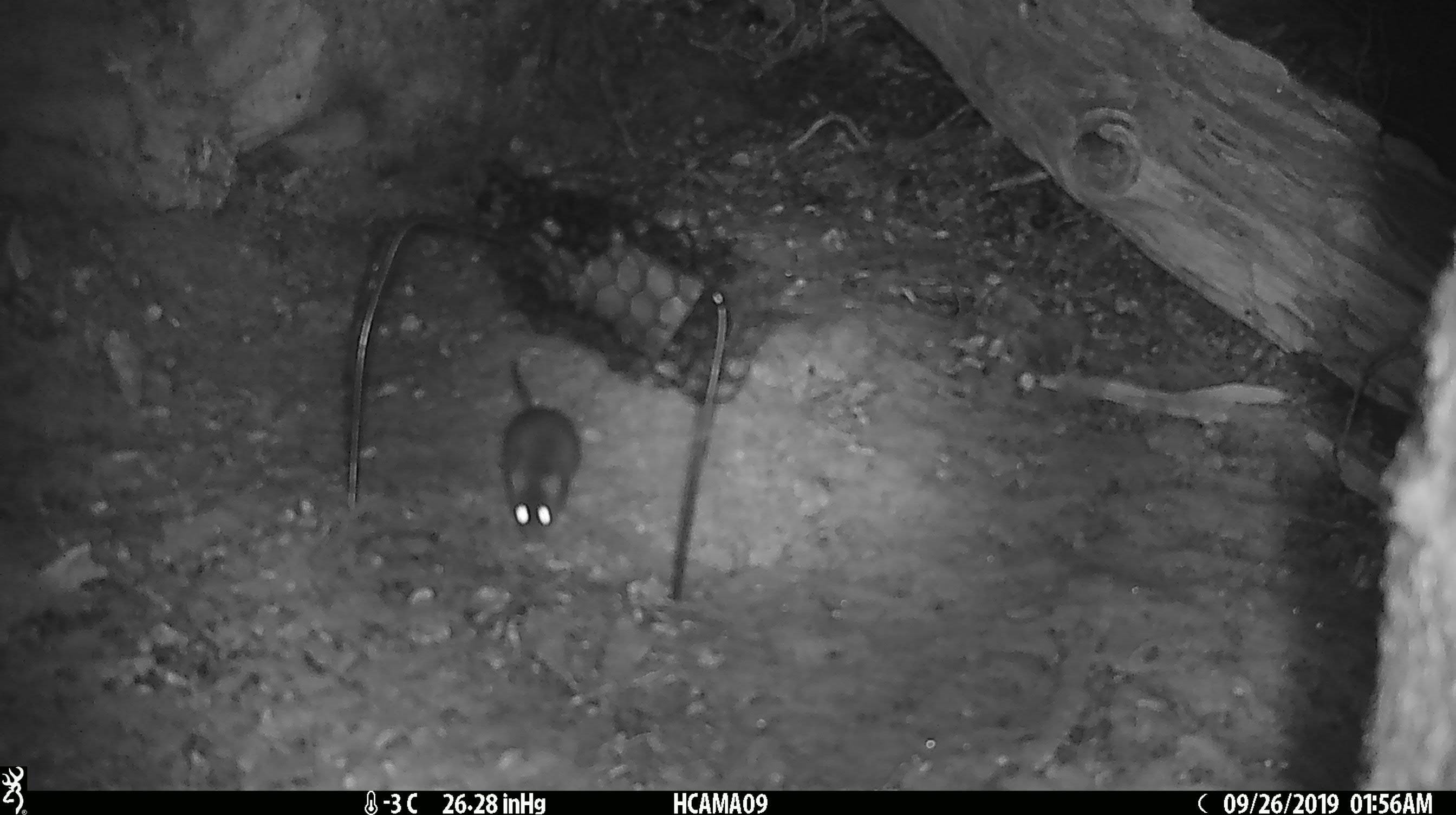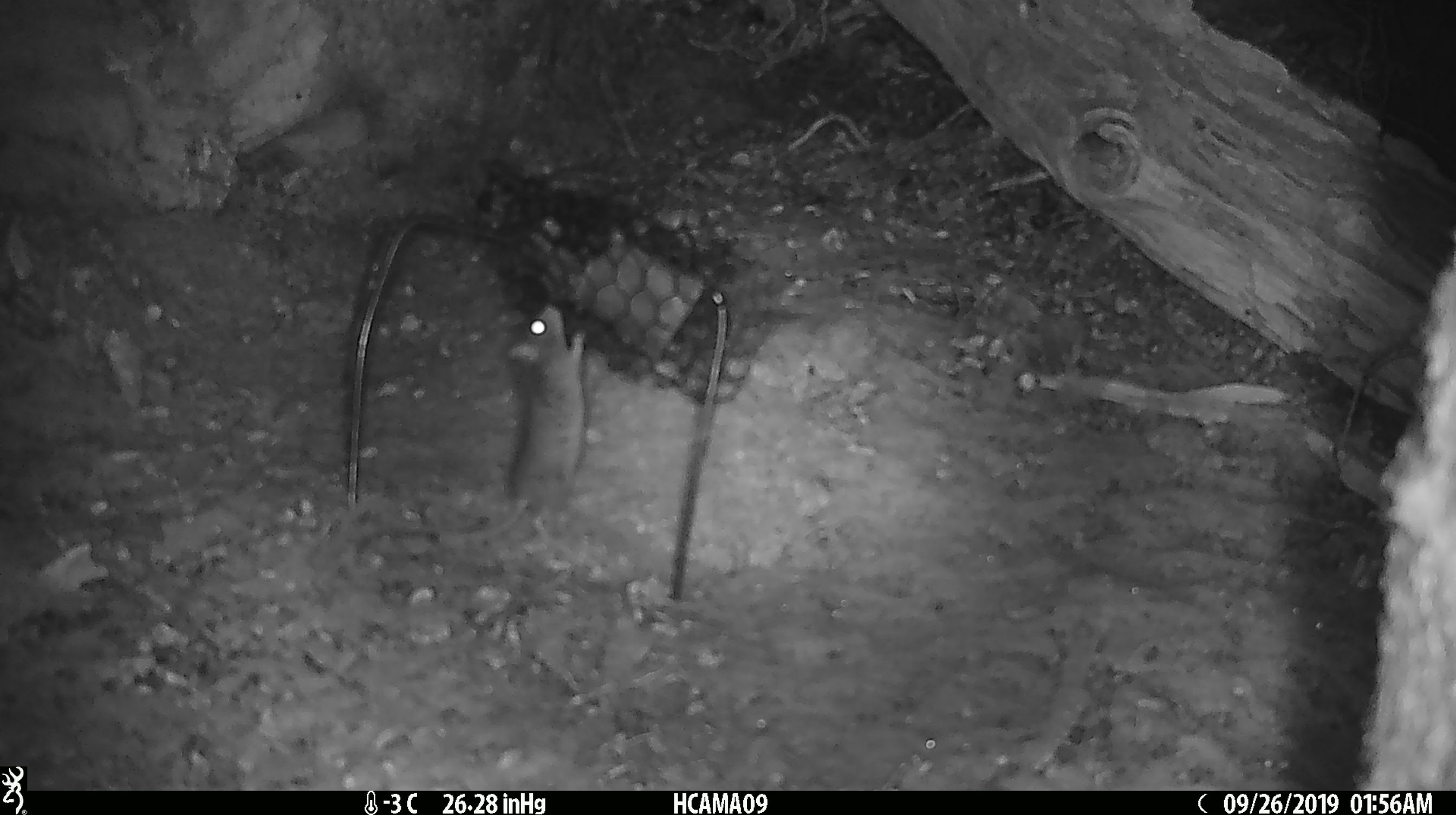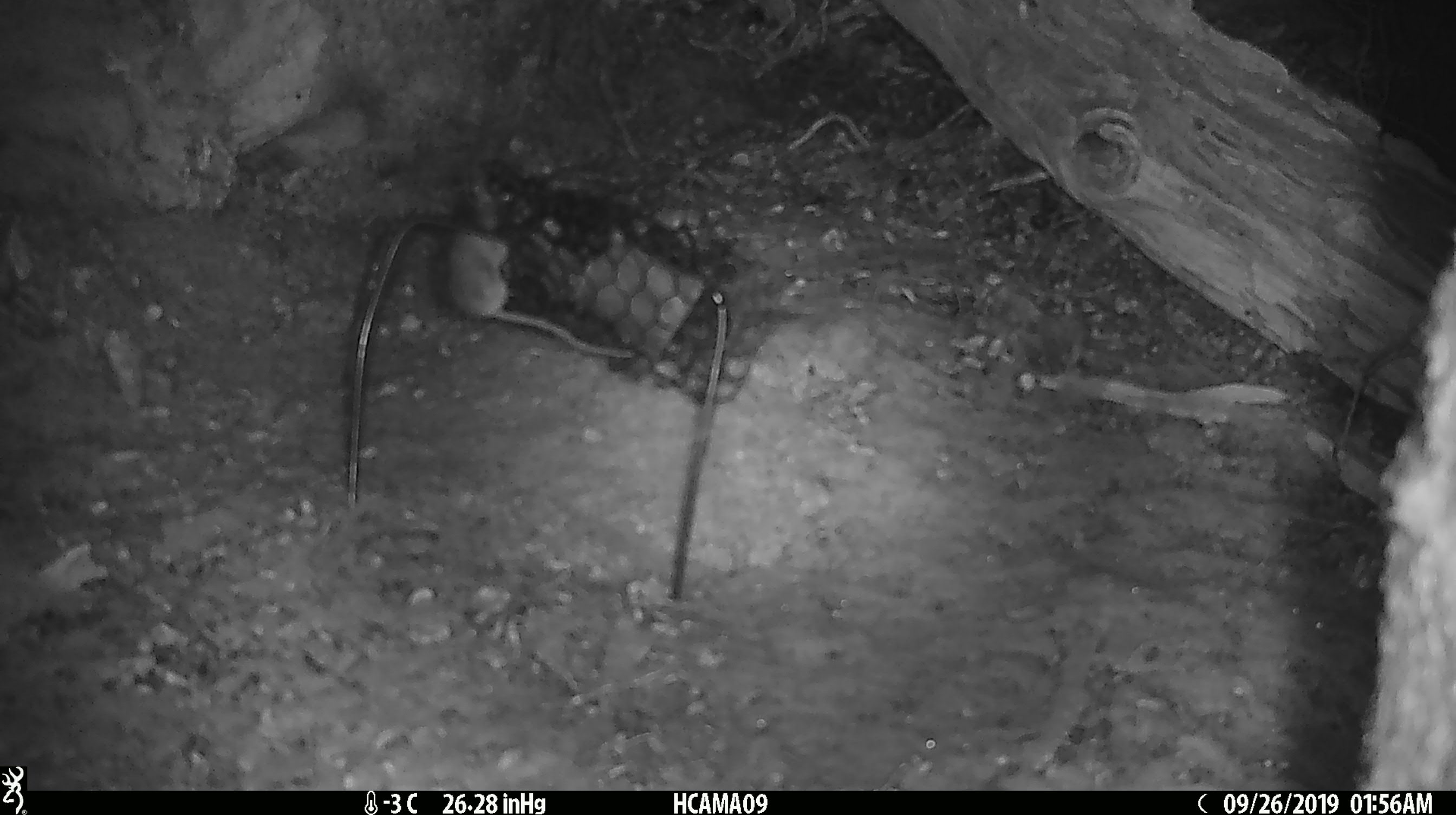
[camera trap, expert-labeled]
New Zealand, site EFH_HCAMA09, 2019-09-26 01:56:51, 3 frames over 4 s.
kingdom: Animalia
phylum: Chordata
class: Mammalia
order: Rodentia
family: Muridae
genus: Mus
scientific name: Mus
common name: mouse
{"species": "mouse (Mus)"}